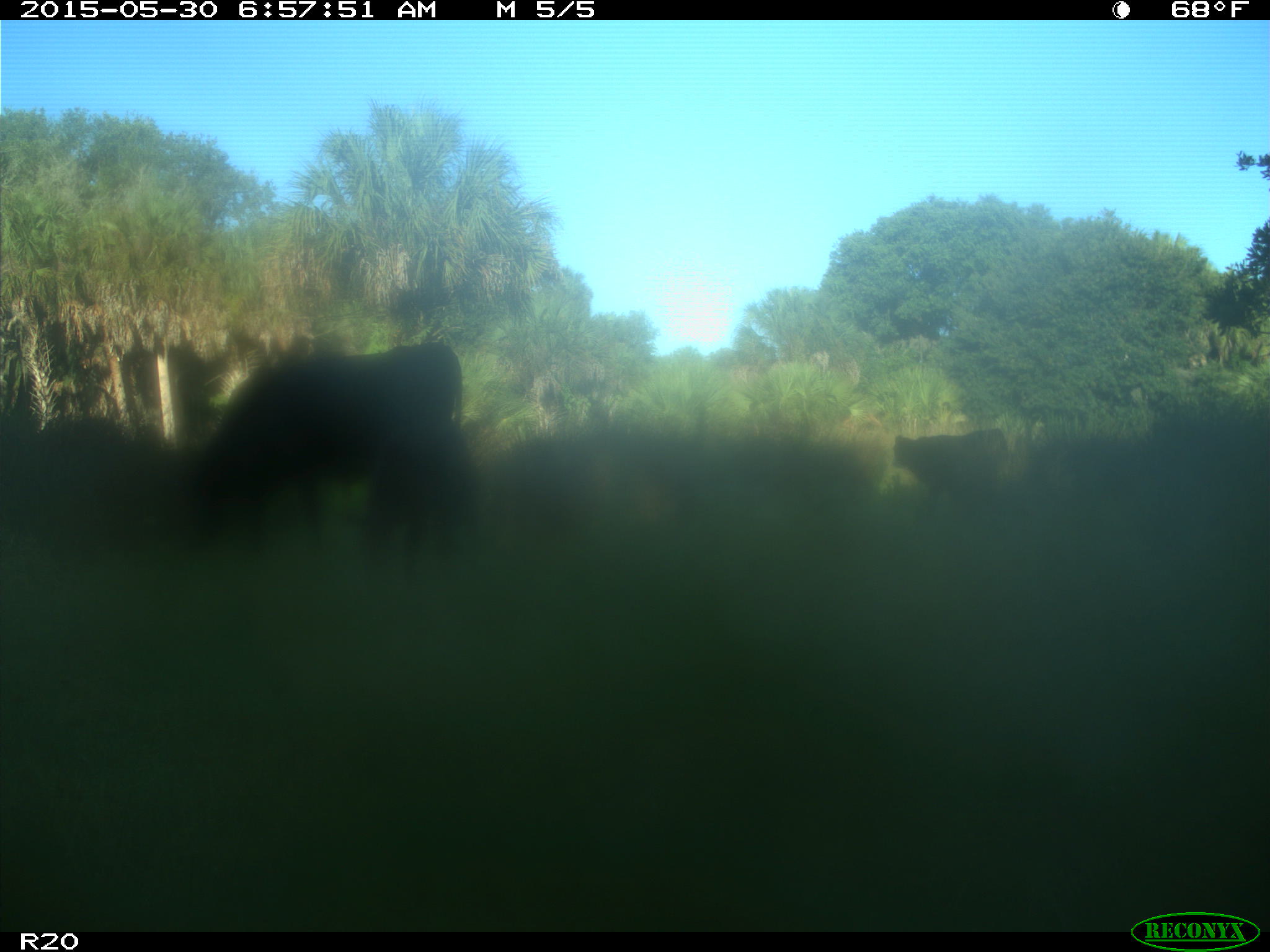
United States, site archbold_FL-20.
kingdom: Animalia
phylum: Chordata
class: Mammalia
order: Artiodactyla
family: Bovidae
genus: Bos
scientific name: Bos taurus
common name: domestic cow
Bos taurus (domestic cow).